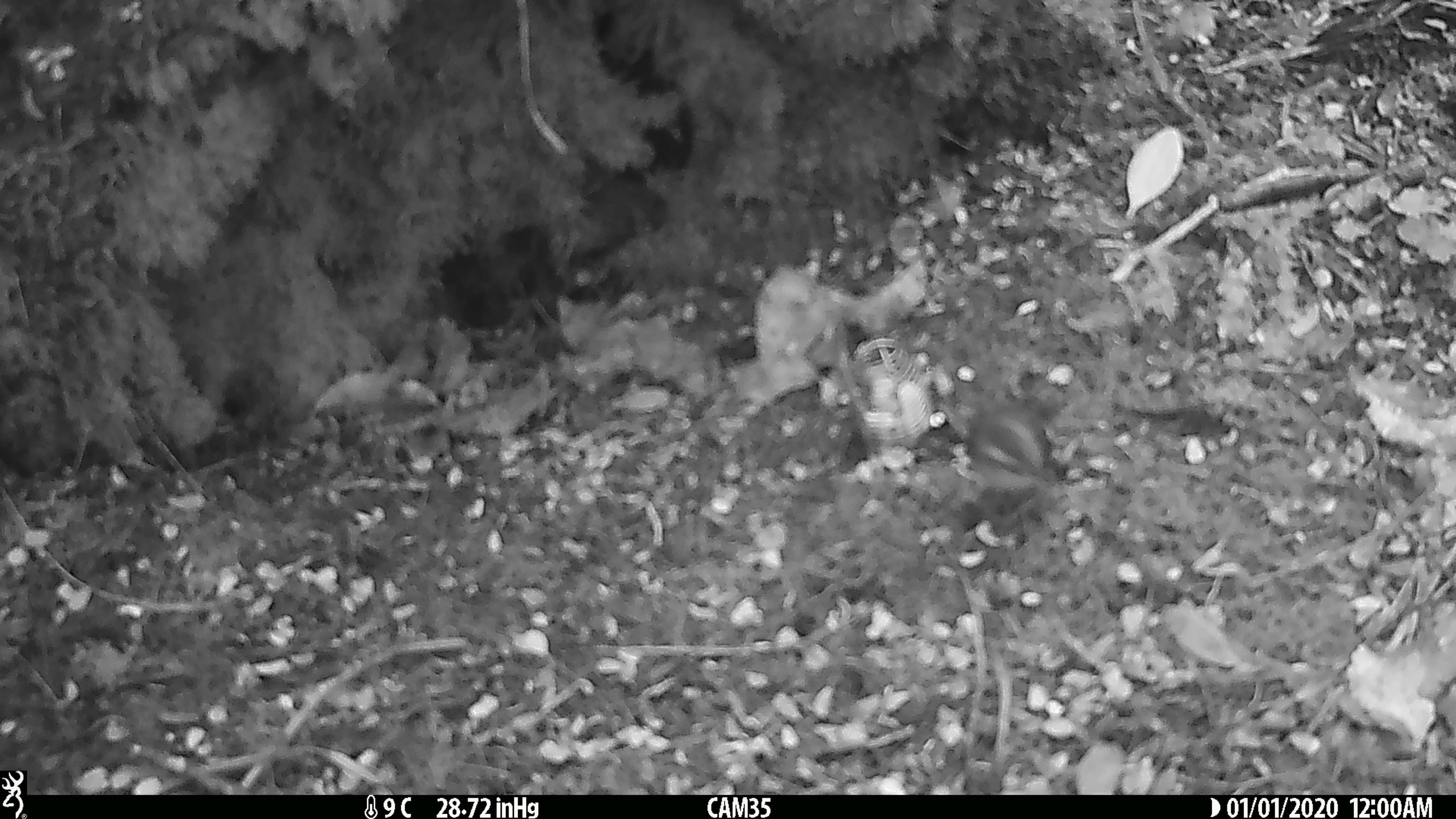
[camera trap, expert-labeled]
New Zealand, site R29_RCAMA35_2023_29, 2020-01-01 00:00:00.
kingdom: Animalia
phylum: Chordata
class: Aves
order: Passeriformes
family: Acanthisittidae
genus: Acanthisitta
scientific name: Acanthisitta chloris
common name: rifleman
Rifleman (Acanthisitta chloris).